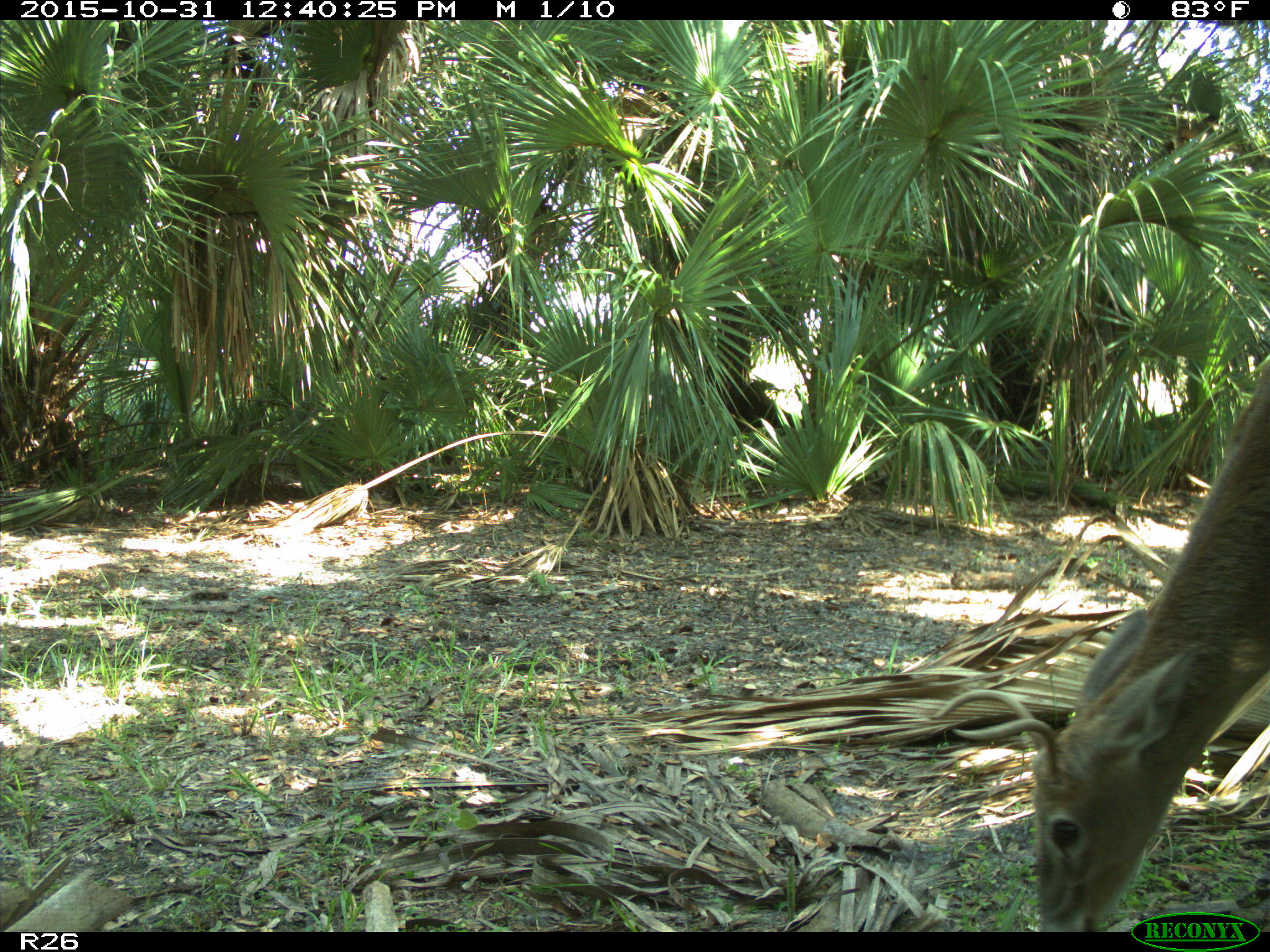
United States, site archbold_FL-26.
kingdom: Animalia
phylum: Chordata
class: Mammalia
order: Artiodactyla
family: Cervidae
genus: Odocoileus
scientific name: Odocoileus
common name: deer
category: unidentified deer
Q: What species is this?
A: Unidentified deer (deer) (Odocoileus).